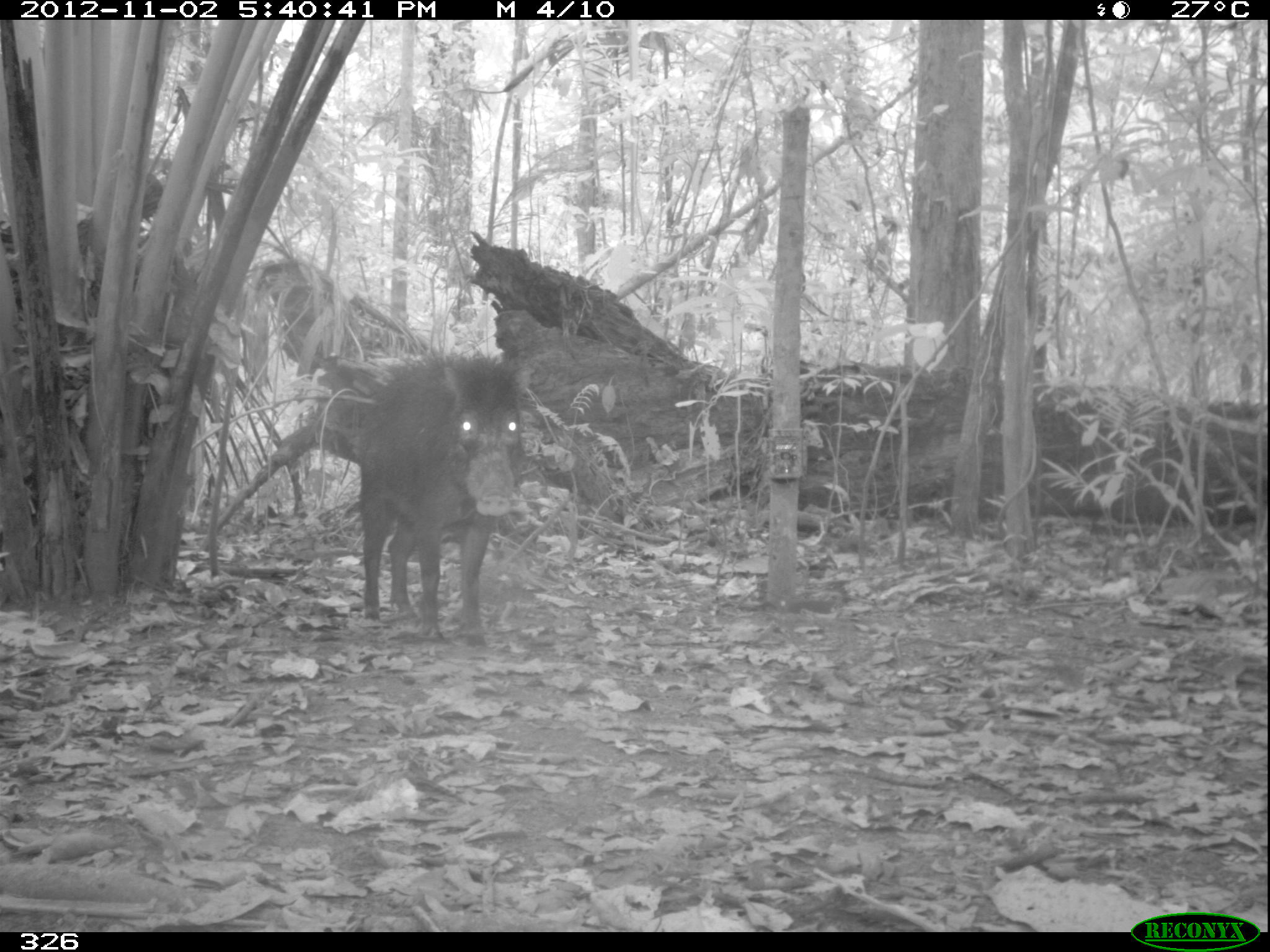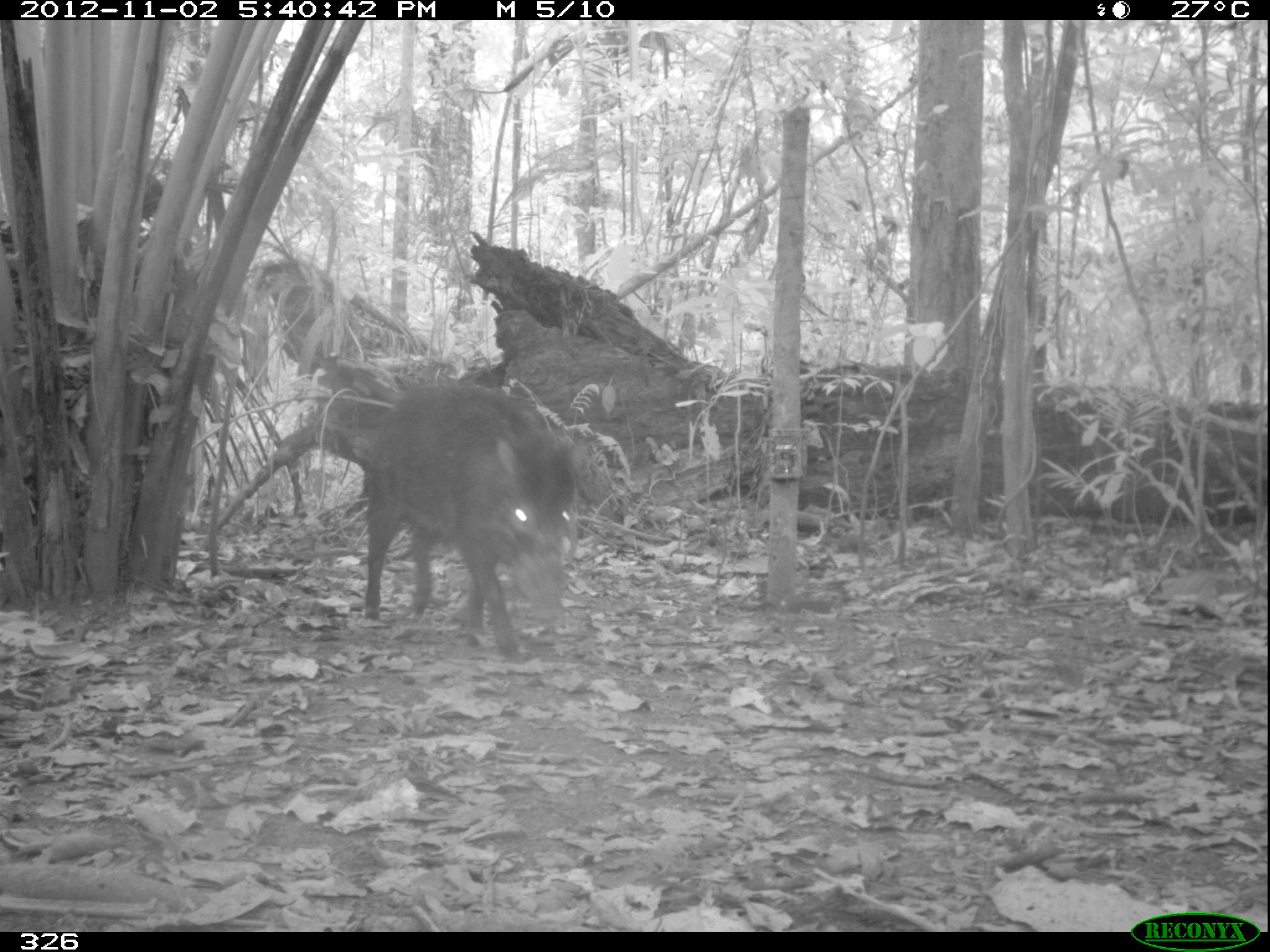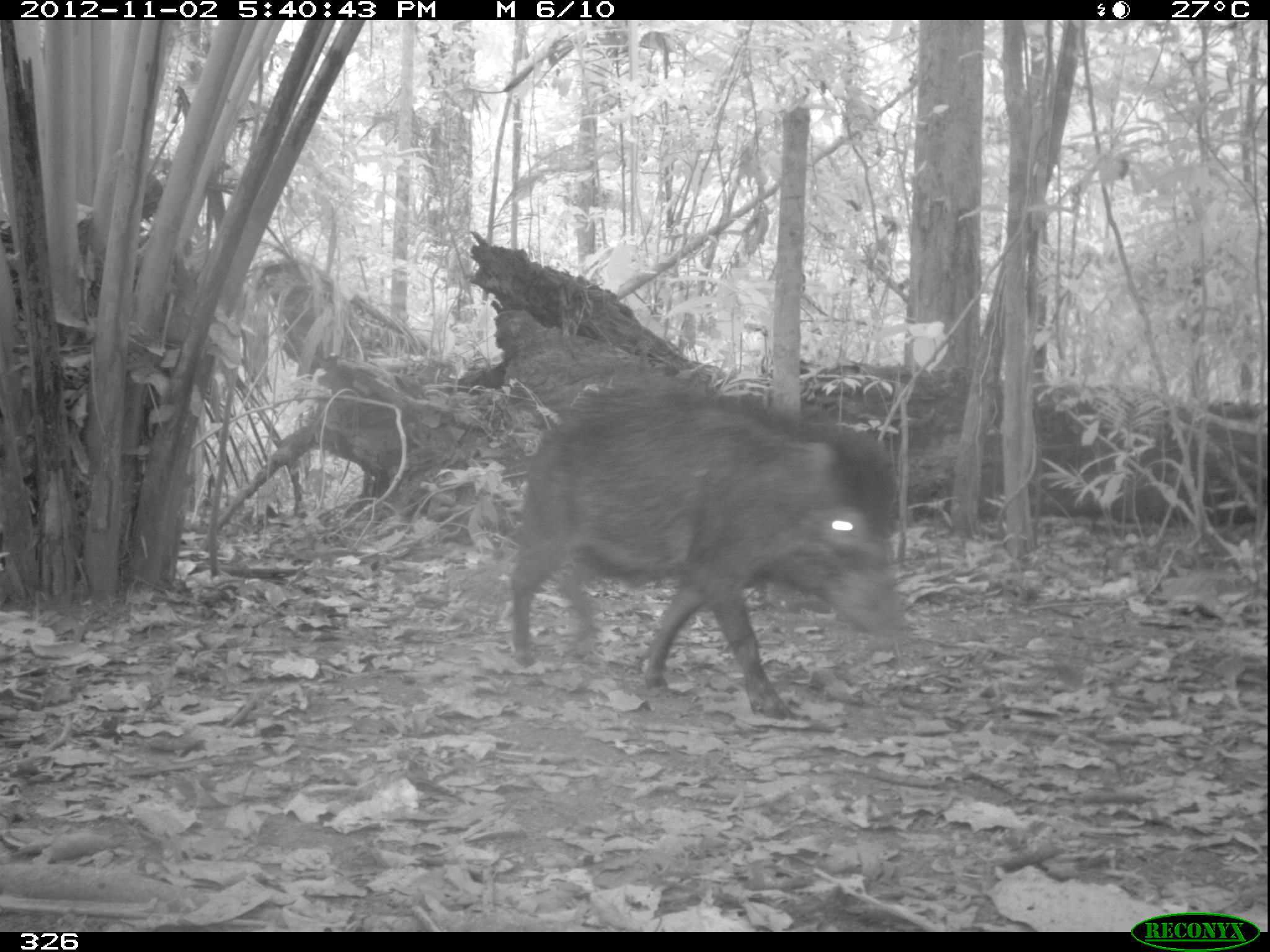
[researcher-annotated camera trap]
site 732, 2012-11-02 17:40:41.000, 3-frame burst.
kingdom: Animalia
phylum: Chordata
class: Mammalia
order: Artiodactyla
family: Tayassuidae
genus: Tayassu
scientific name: Tayassu pecari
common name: white-lipped peccary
Tayassu pecari (white-lipped peccary).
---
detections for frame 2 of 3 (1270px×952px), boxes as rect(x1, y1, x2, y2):
tayassu pecari: rect(359, 379, 588, 660)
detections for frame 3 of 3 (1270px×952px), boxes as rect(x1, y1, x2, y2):
tayassu pecari: rect(508, 376, 906, 720)